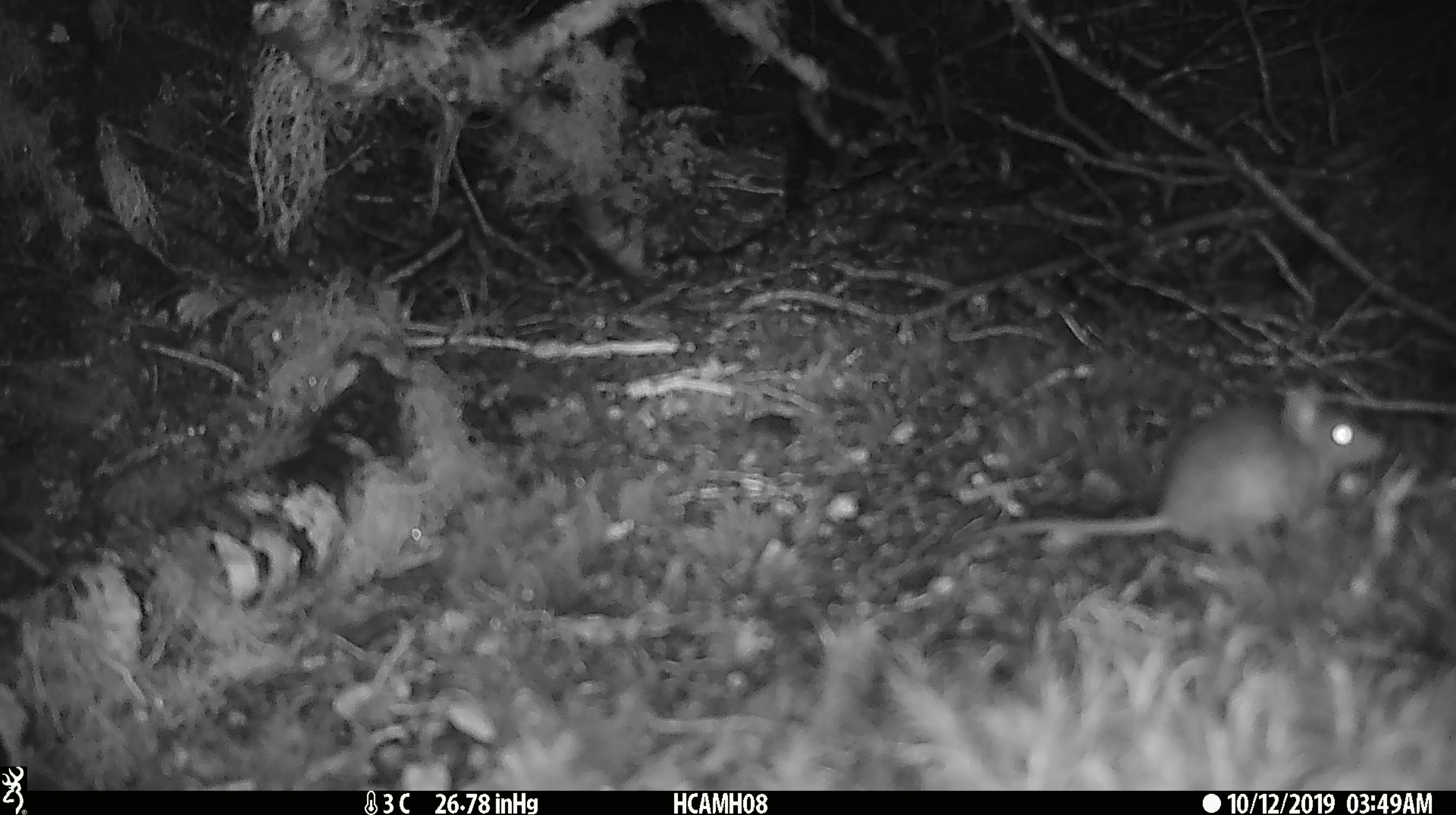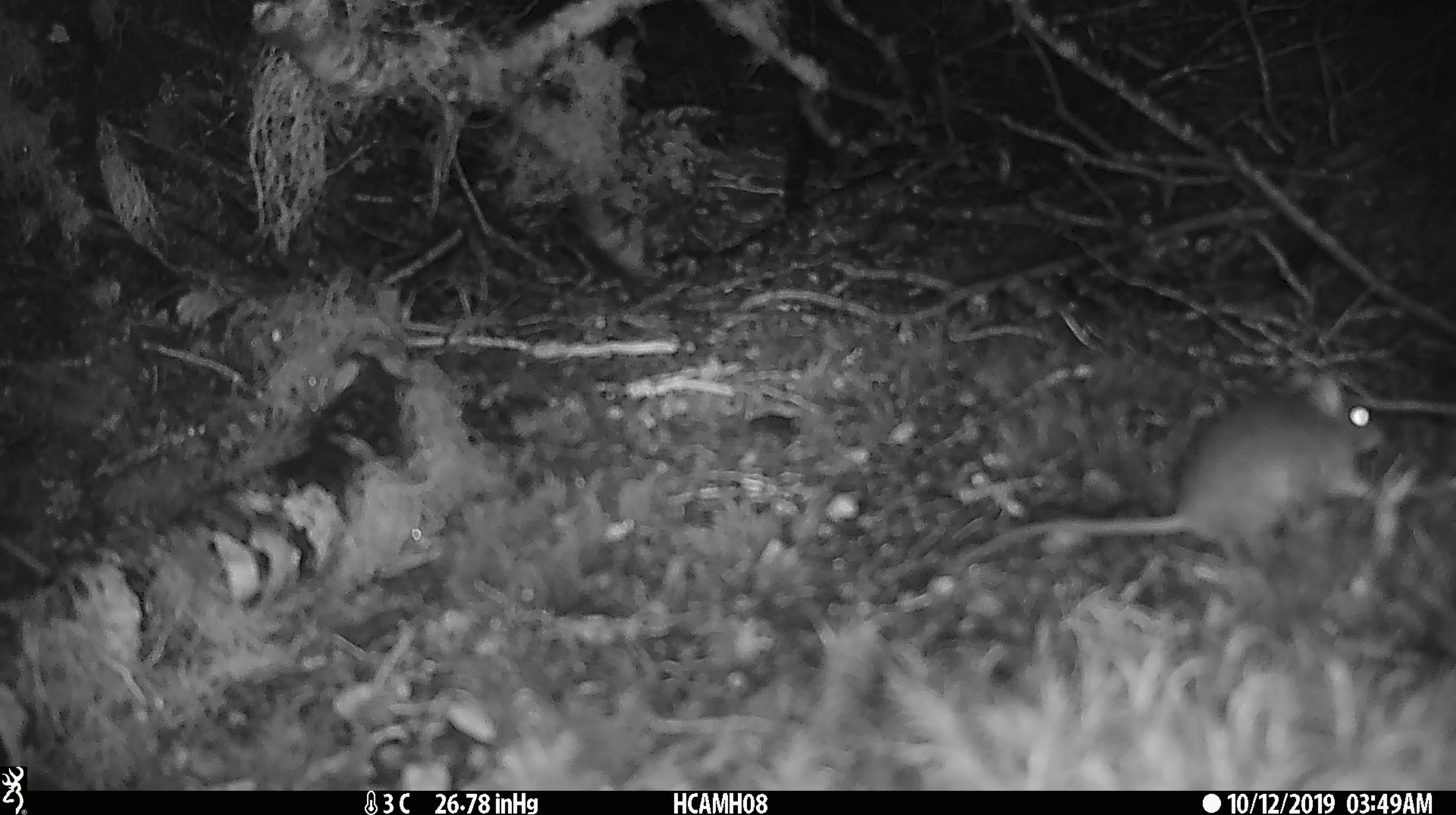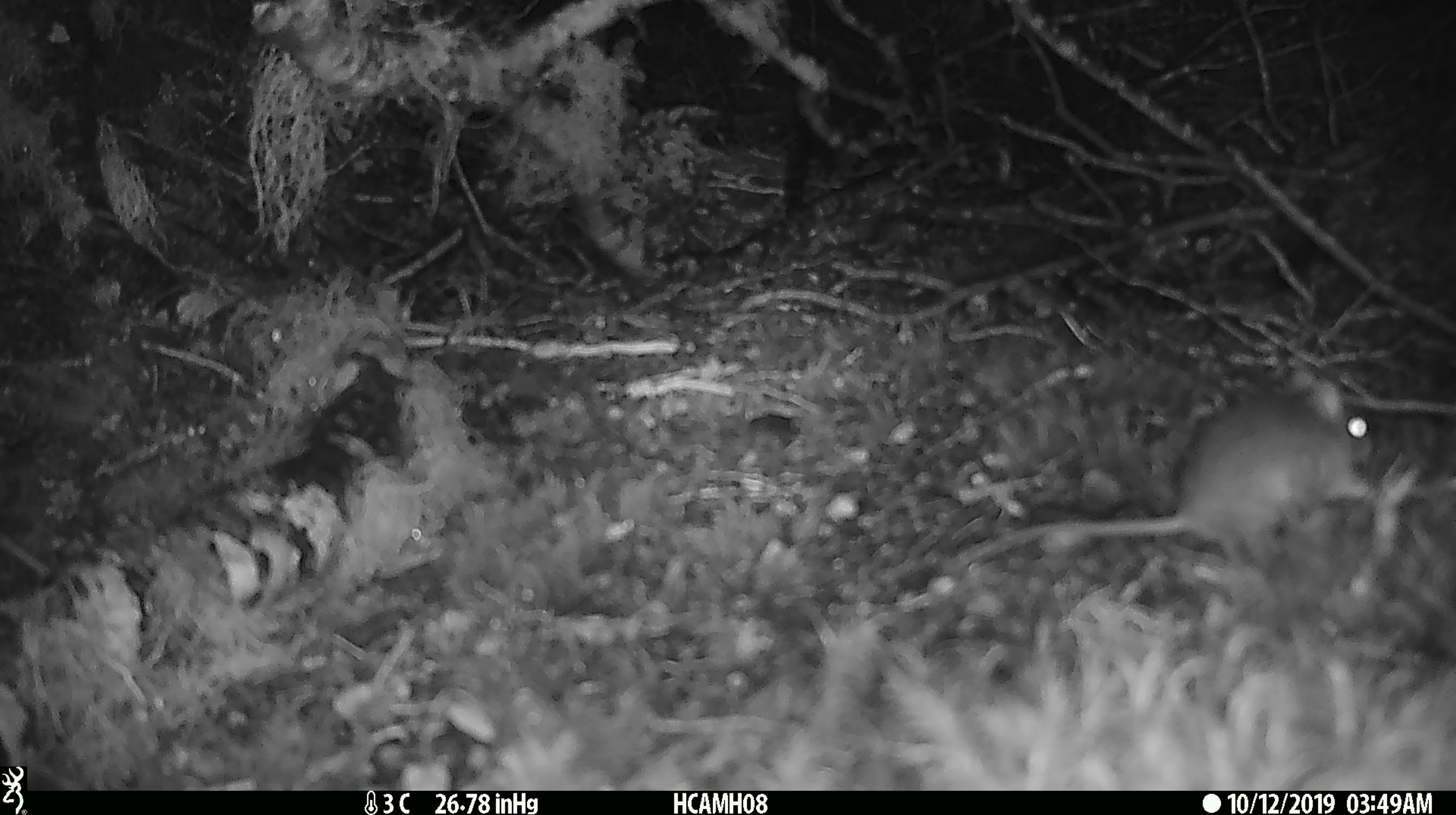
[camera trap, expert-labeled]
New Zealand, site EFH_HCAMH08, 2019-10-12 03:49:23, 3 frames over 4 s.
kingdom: Animalia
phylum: Chordata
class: Mammalia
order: Rodentia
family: Muridae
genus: Mus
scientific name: Mus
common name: mouse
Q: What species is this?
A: Mouse (Mus).